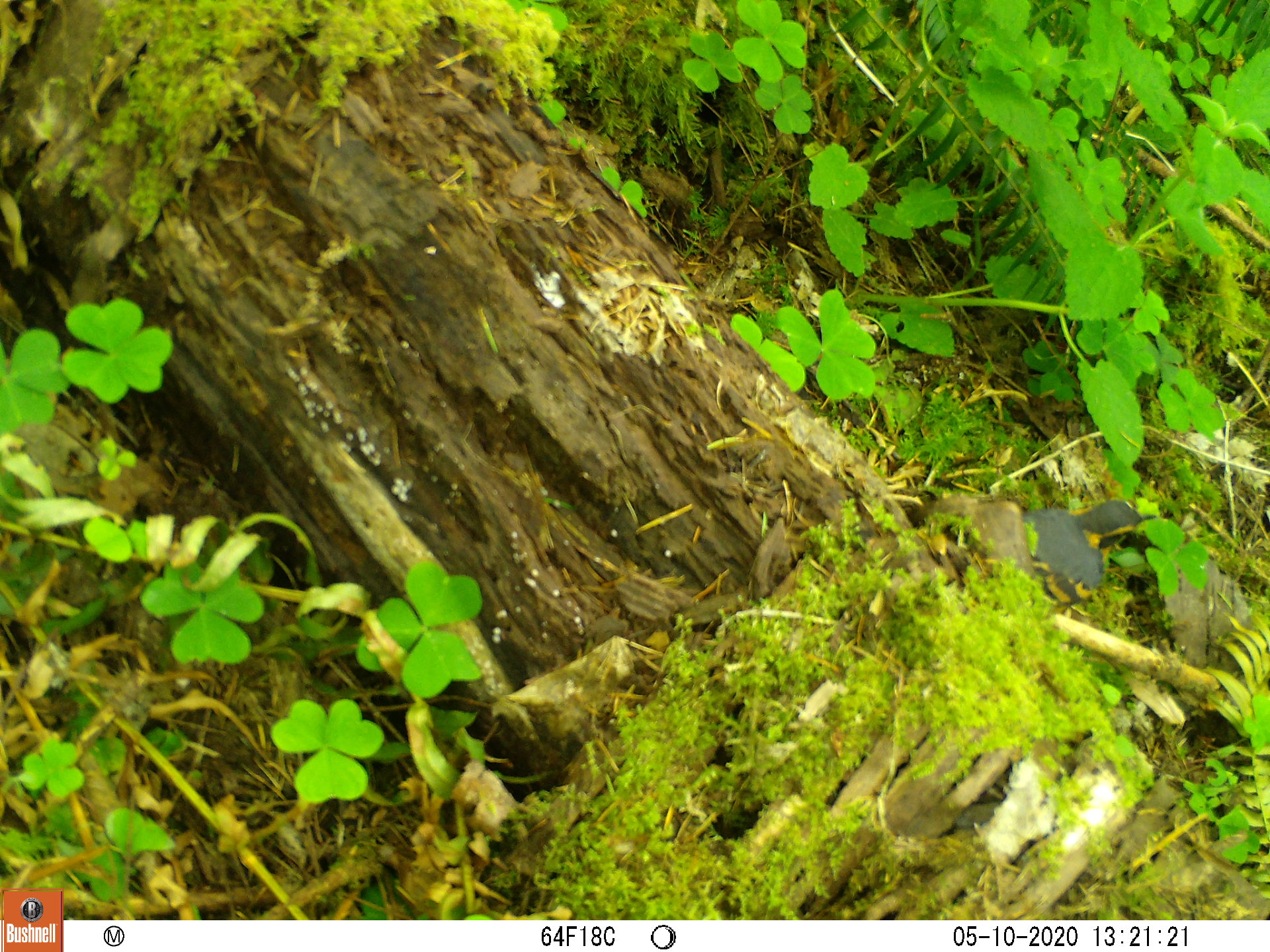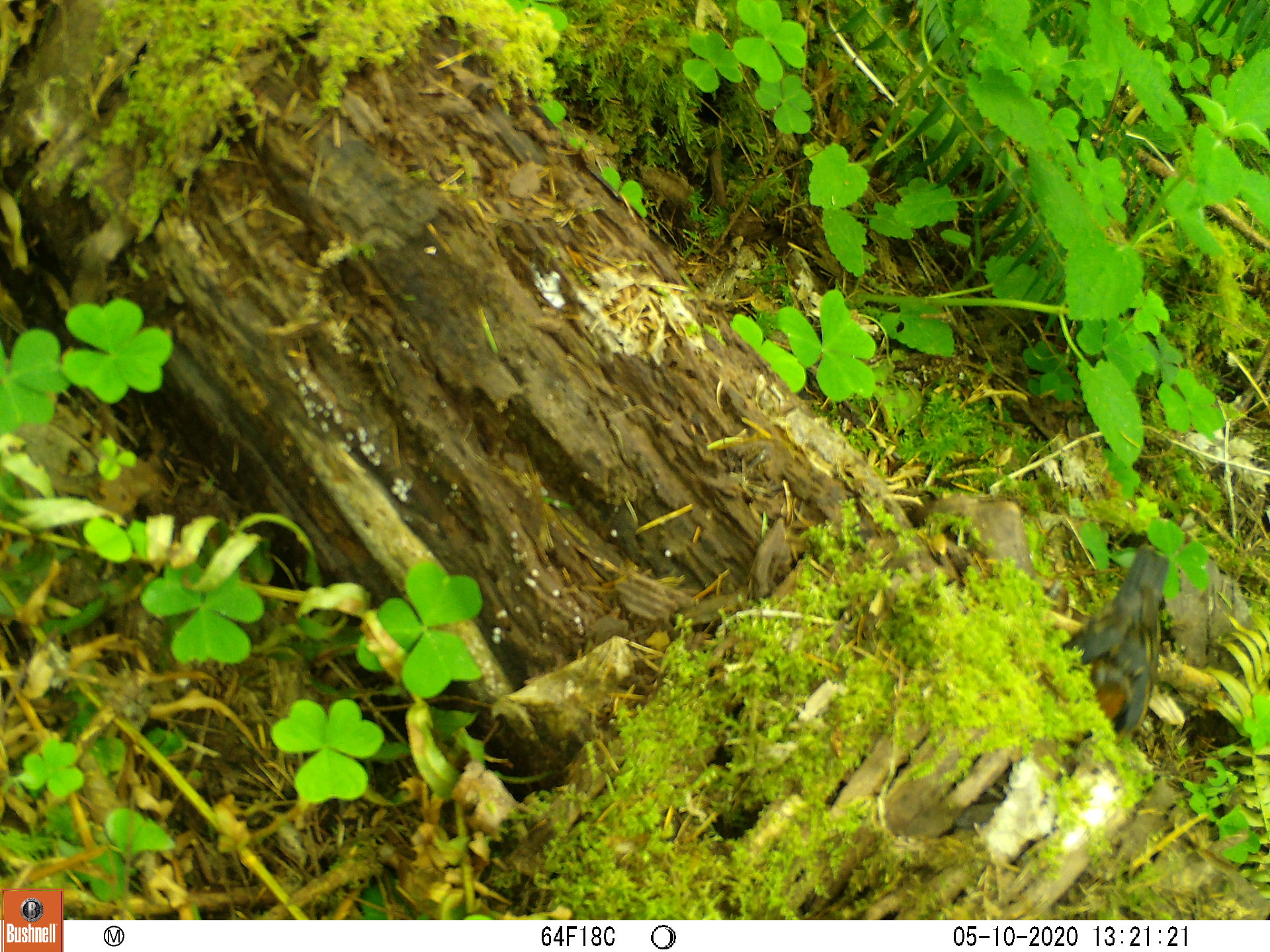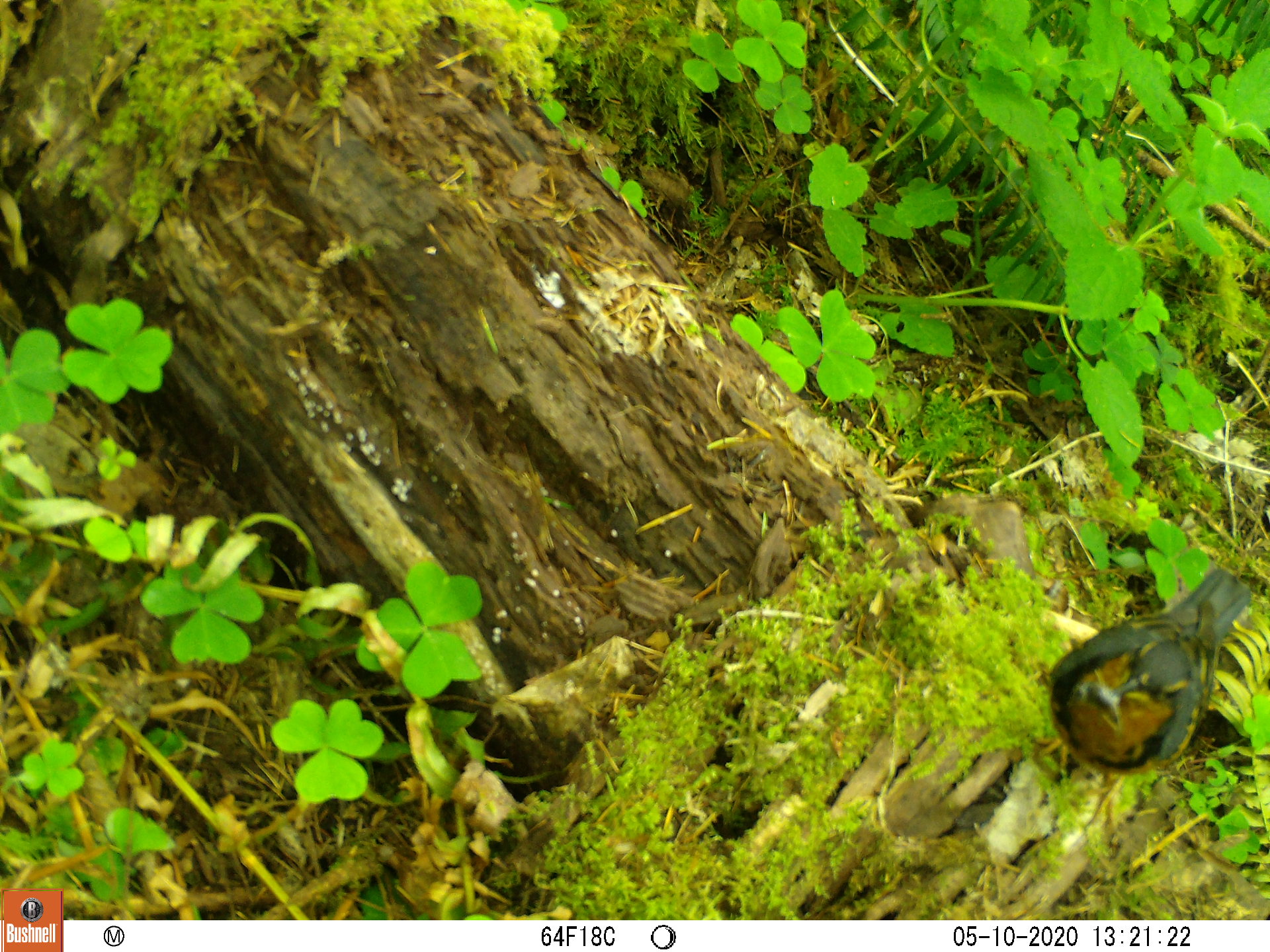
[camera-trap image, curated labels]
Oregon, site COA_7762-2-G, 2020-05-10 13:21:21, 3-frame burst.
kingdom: Animalia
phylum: Chordata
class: Aves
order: Passeriformes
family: Turdidae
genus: Ixoreus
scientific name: Ixoreus naevius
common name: varied thrush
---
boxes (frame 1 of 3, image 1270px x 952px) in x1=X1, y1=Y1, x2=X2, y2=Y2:
varied thrush: x1=1008, y1=507, x2=1157, y2=605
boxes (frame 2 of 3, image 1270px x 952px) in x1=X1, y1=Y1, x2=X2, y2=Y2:
varied thrush: x1=1064, y1=550, x2=1173, y2=737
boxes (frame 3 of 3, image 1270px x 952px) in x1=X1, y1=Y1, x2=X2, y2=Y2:
varied thrush: x1=1040, y1=574, x2=1254, y2=810